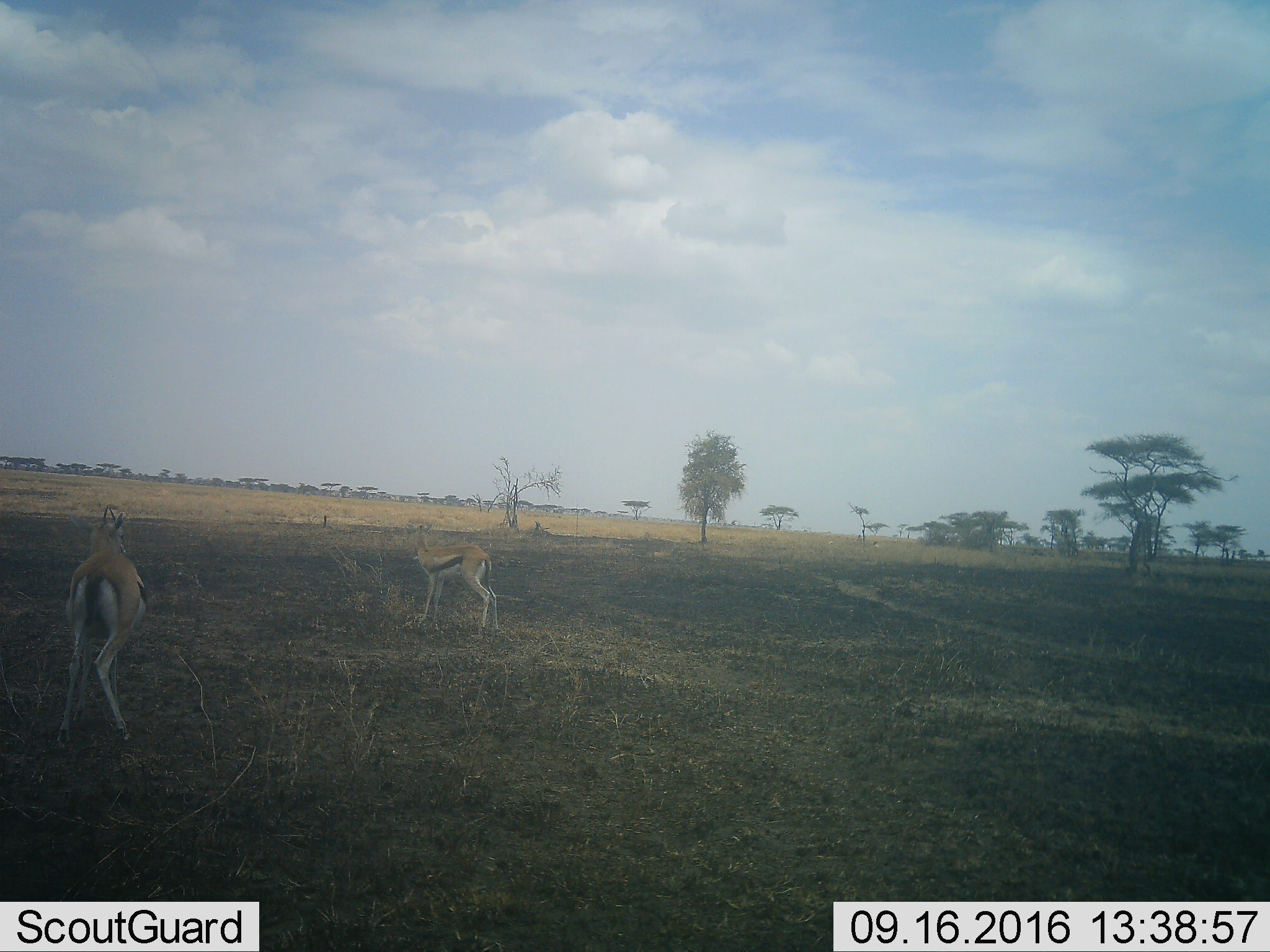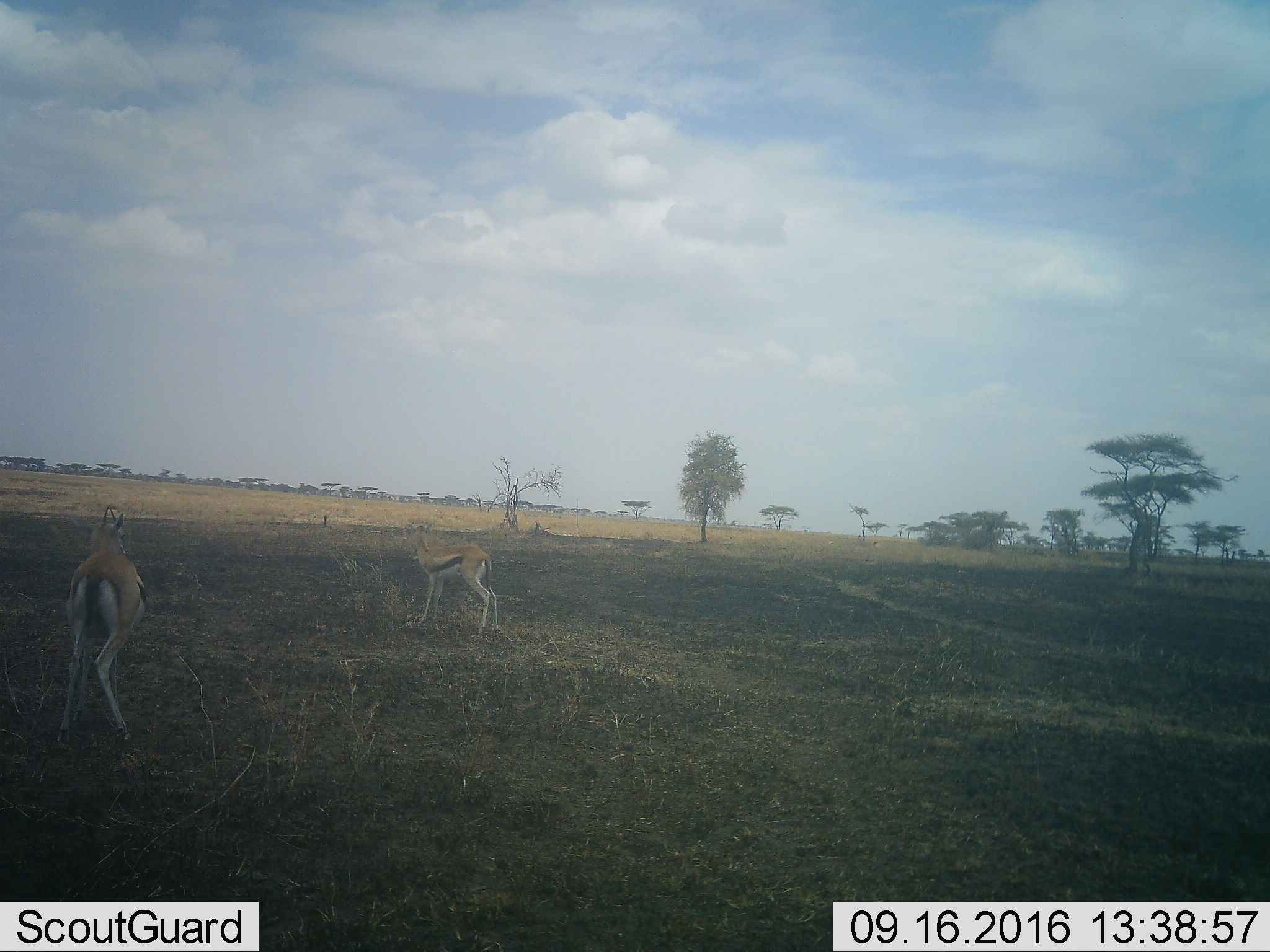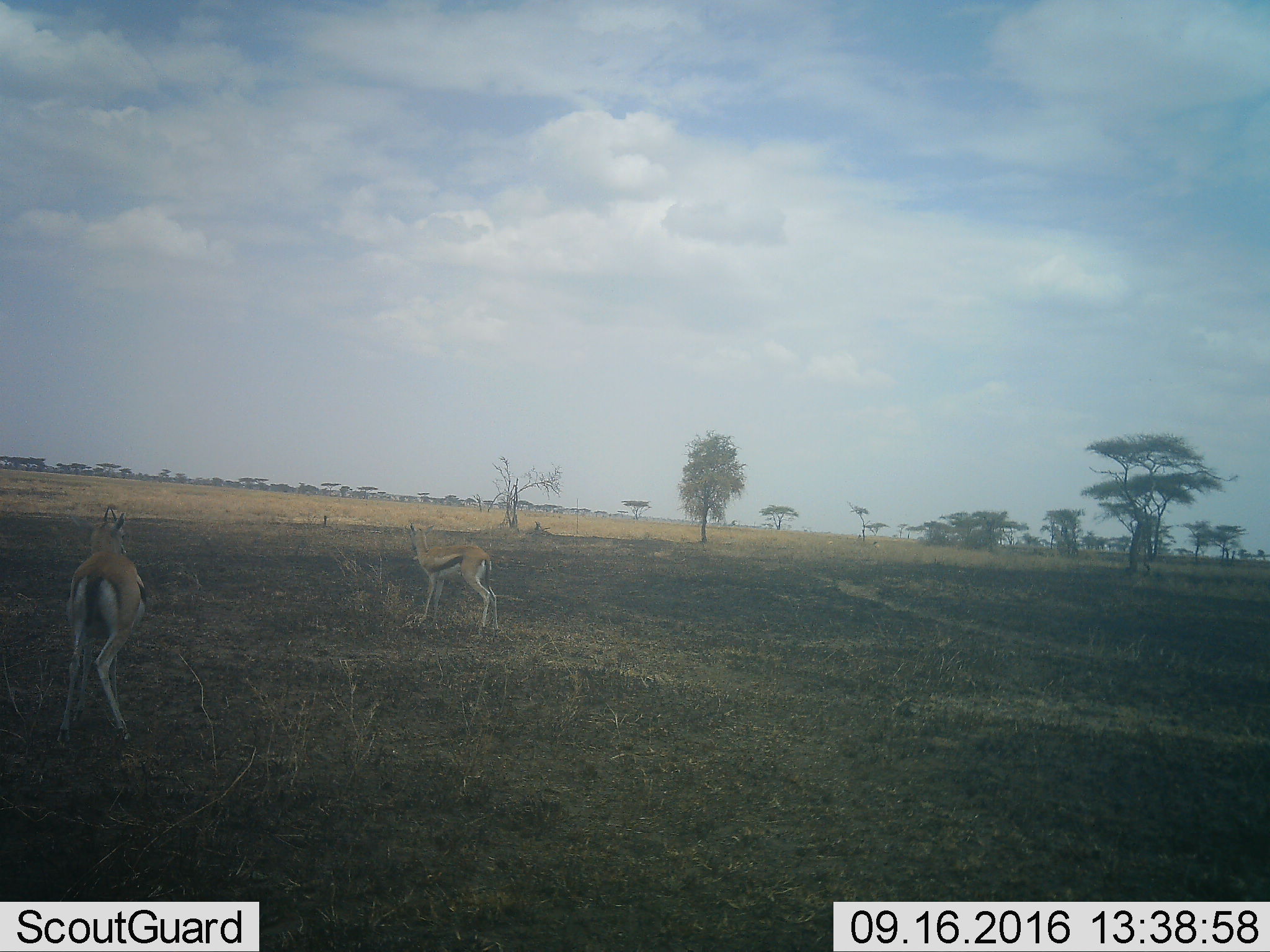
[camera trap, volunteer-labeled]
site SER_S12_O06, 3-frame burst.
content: unidentified animal